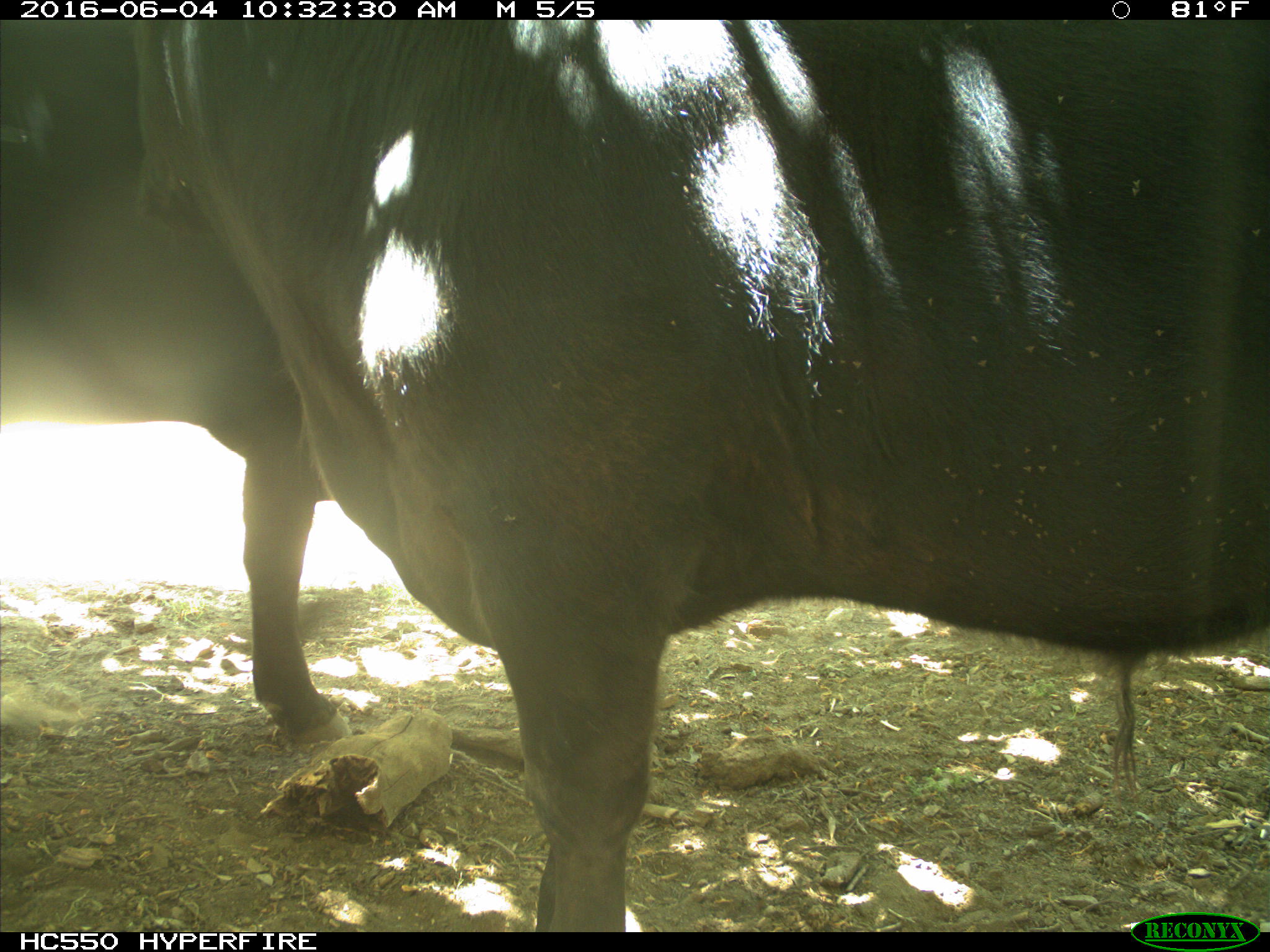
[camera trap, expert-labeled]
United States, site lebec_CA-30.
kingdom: Animalia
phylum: Chordata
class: Mammalia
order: Artiodactyla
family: Bovidae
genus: Bos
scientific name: Bos taurus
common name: domestic cow